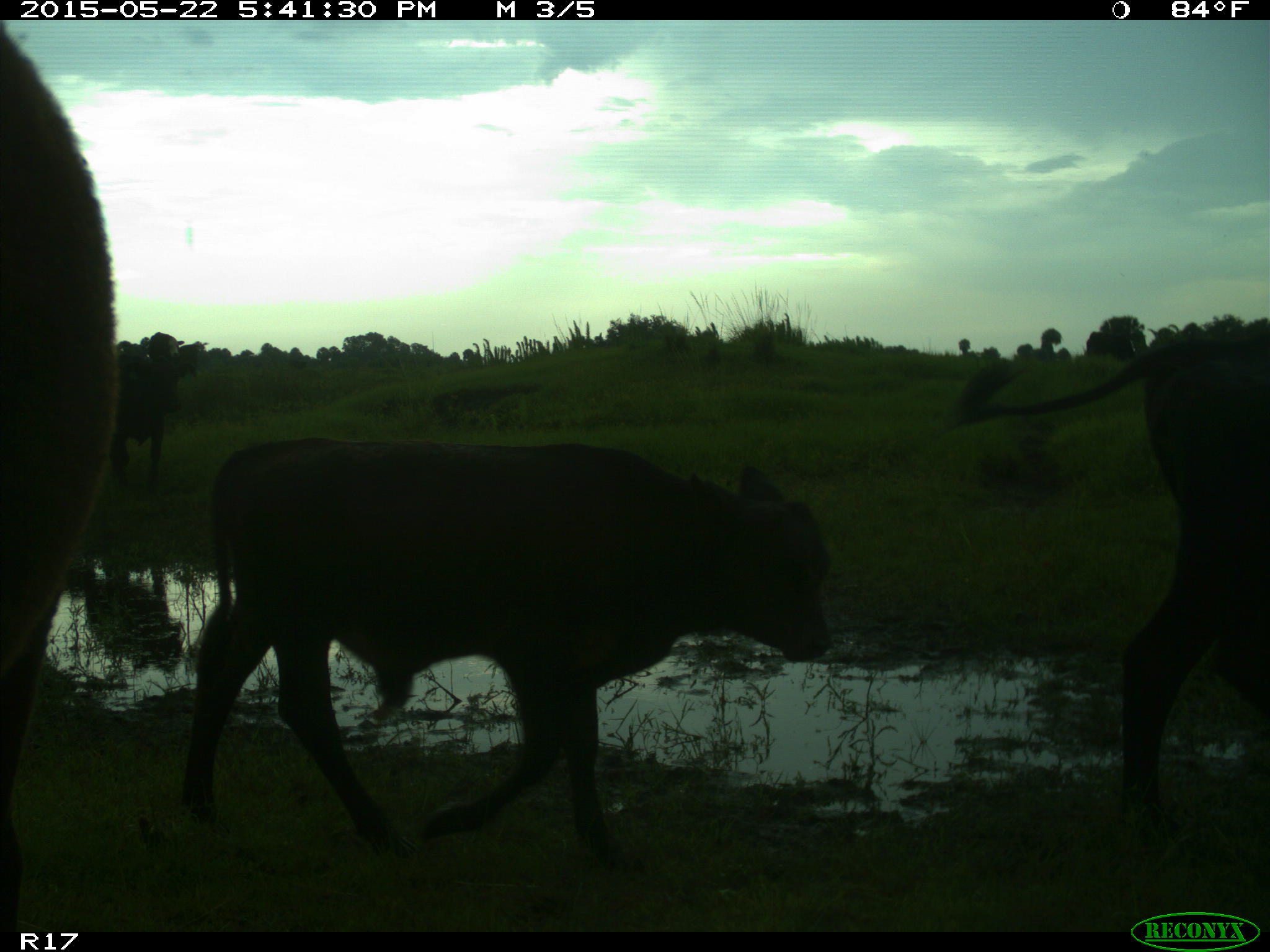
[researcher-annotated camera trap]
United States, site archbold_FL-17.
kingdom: Animalia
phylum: Chordata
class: Mammalia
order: Artiodactyla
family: Bovidae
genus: Bos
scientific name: Bos taurus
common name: domestic cow